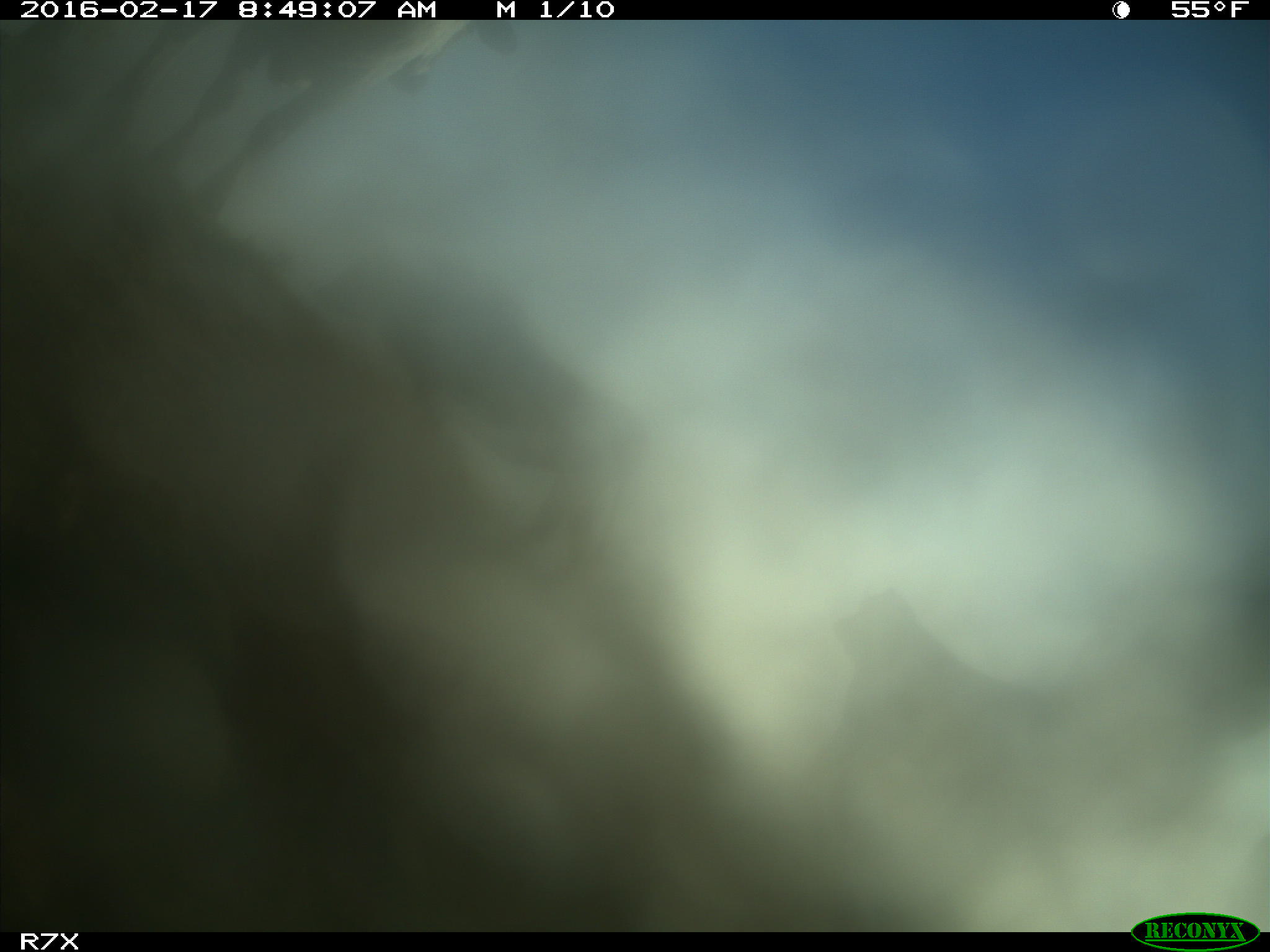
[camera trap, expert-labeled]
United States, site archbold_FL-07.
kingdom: Animalia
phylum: Chordata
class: Mammalia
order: Artiodactyla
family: Bovidae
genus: Bos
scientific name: Bos taurus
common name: domestic cow